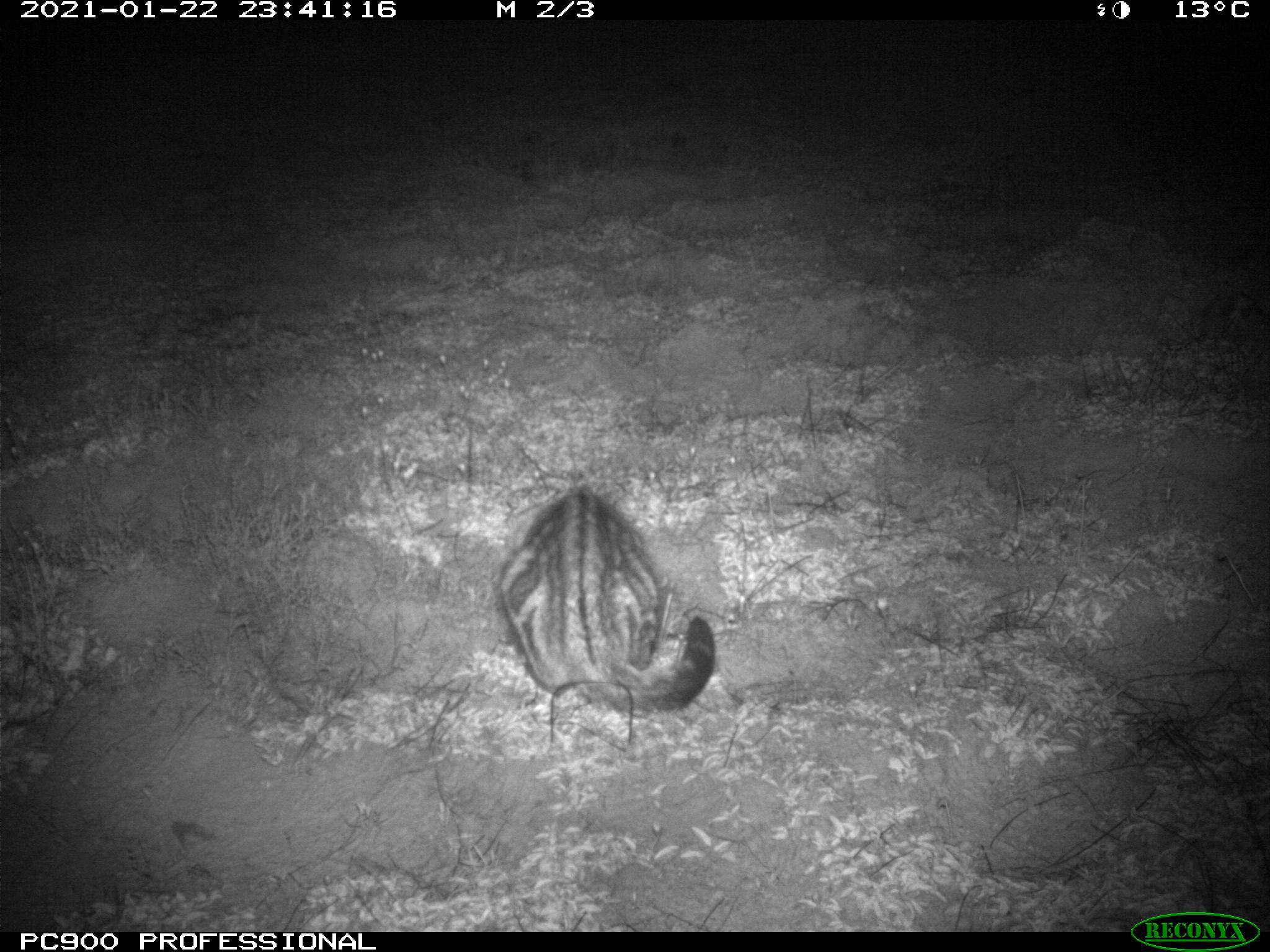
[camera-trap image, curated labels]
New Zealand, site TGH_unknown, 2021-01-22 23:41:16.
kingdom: Animalia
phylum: Chordata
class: Mammalia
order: Carnivora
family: Felidae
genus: Felis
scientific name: Felis catus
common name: domestic cat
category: cat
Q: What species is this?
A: Cat (domestic cat) (Felis catus).